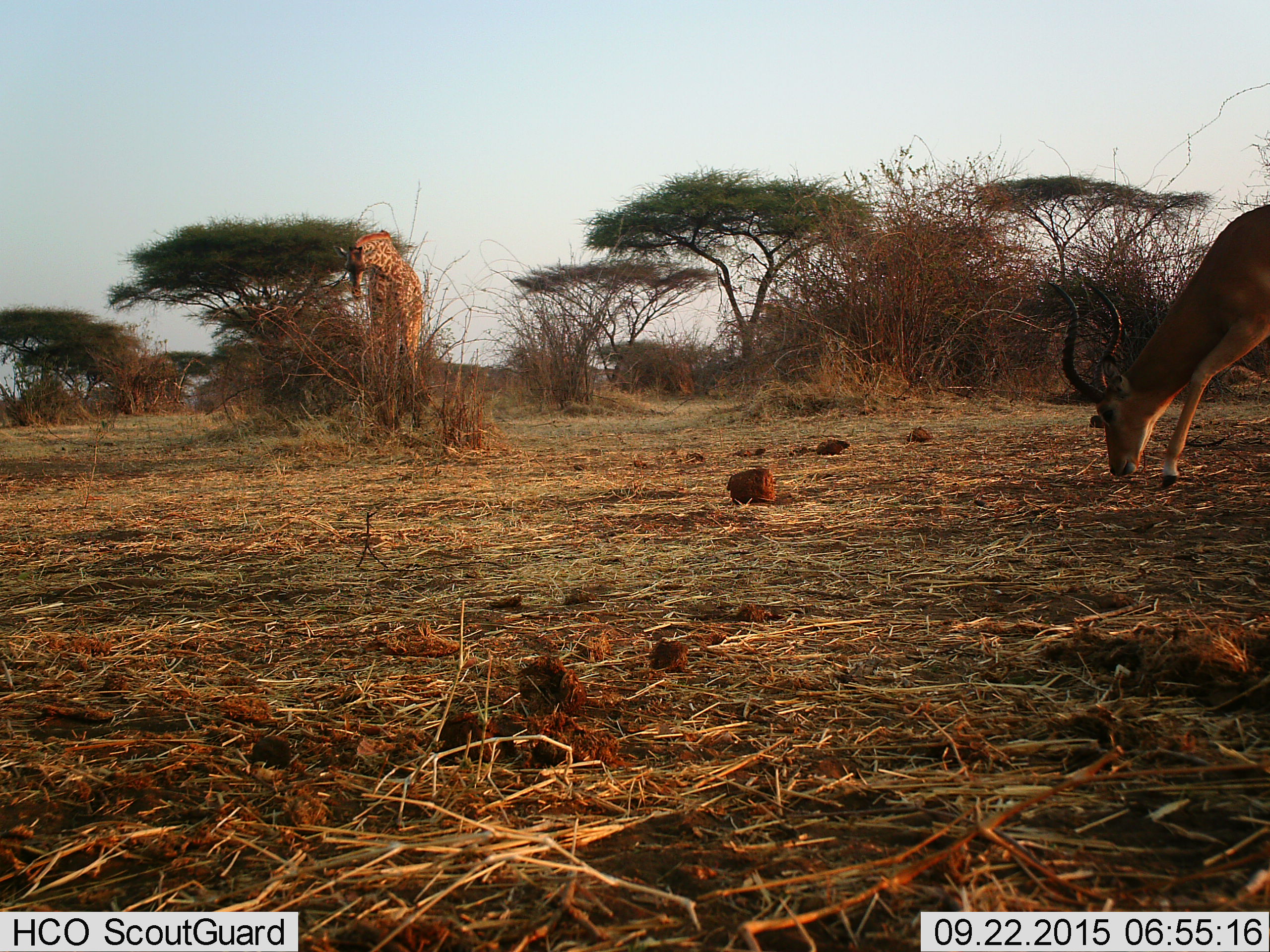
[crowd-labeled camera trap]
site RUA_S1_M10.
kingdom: Animalia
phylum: Chordata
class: Mammalia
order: Artiodactyla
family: Giraffidae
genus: Giraffa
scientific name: Giraffa camelopardalis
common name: giraffe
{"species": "giraffe (Giraffa camelopardalis)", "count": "1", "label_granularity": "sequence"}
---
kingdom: Animalia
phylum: Chordata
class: Mammalia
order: Artiodactyla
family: Bovidae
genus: Aepyceros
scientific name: Aepyceros melampus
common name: impala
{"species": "impala (Aepyceros melampus)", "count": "1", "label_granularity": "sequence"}